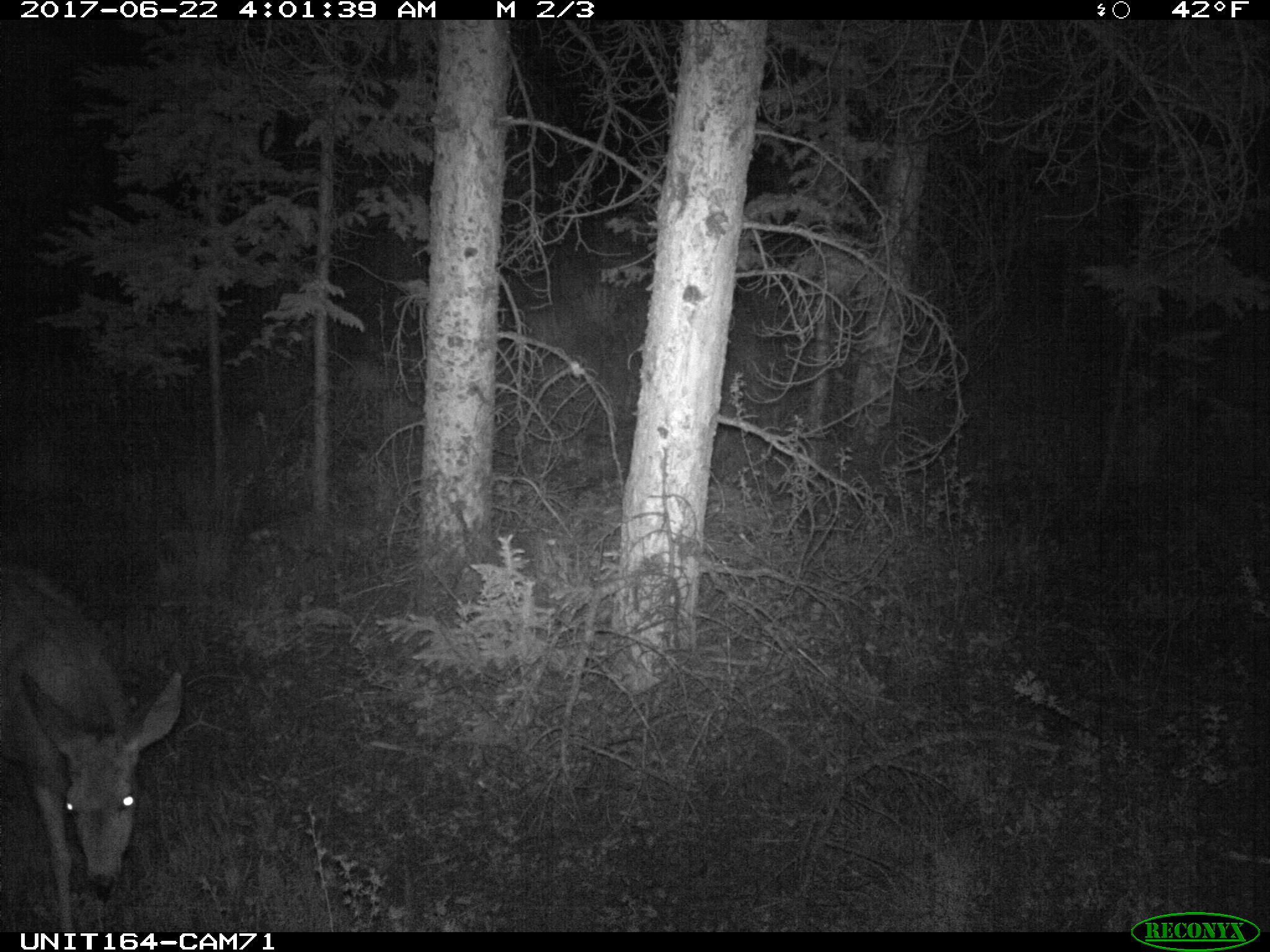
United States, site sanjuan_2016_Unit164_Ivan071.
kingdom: Animalia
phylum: Chordata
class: Mammalia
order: Artiodactyla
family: Cervidae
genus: Odocoileus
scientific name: Odocoileus hemionus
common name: mule deer